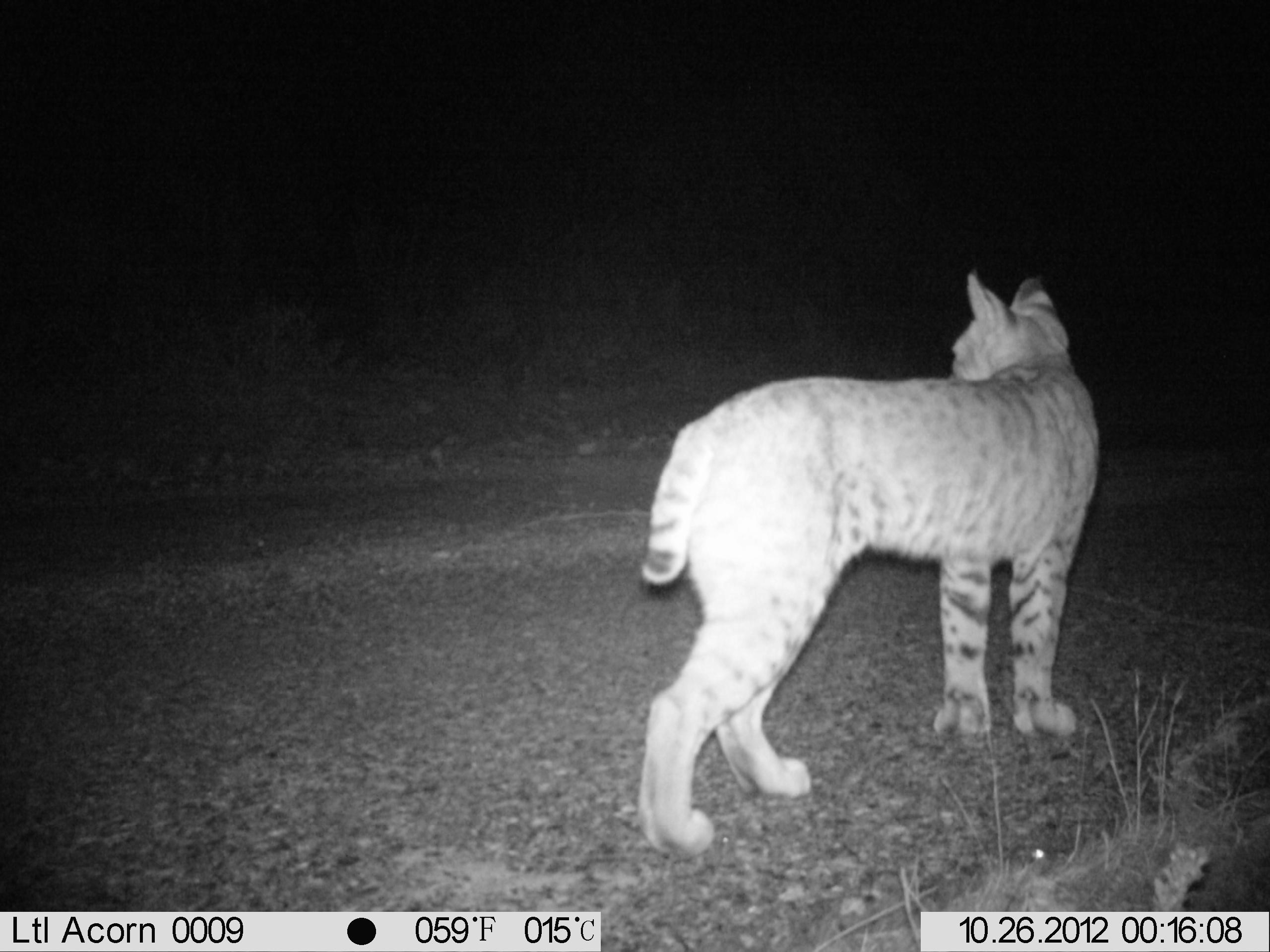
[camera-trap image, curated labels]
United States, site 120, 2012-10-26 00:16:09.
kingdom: Animalia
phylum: Chordata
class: Mammalia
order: Carnivora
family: Felidae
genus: Lynx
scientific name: Lynx rufus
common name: bobcat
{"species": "bobcat (Lynx rufus)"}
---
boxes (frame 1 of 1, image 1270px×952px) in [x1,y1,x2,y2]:
bobcat: [622,260,1103,879]